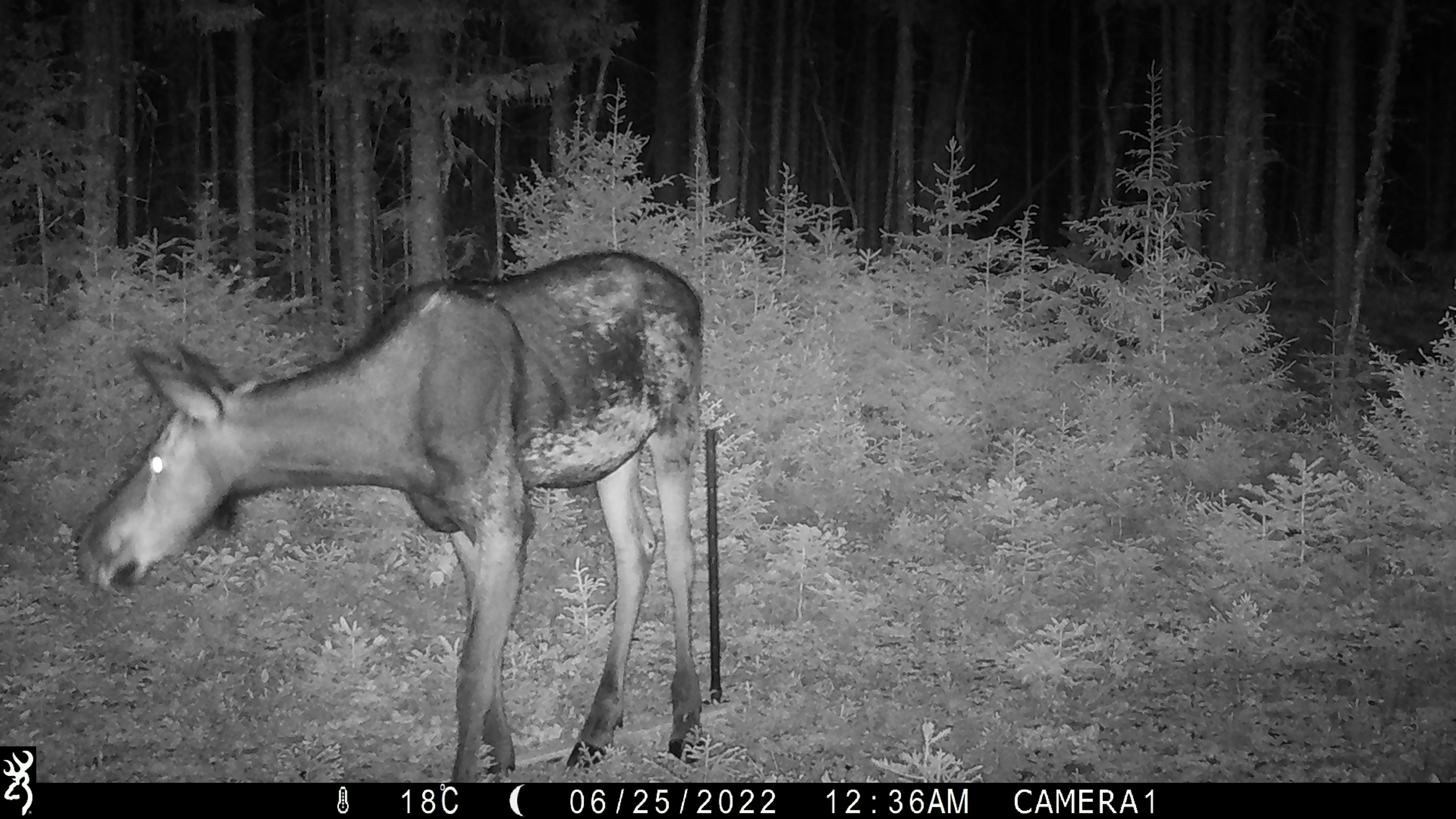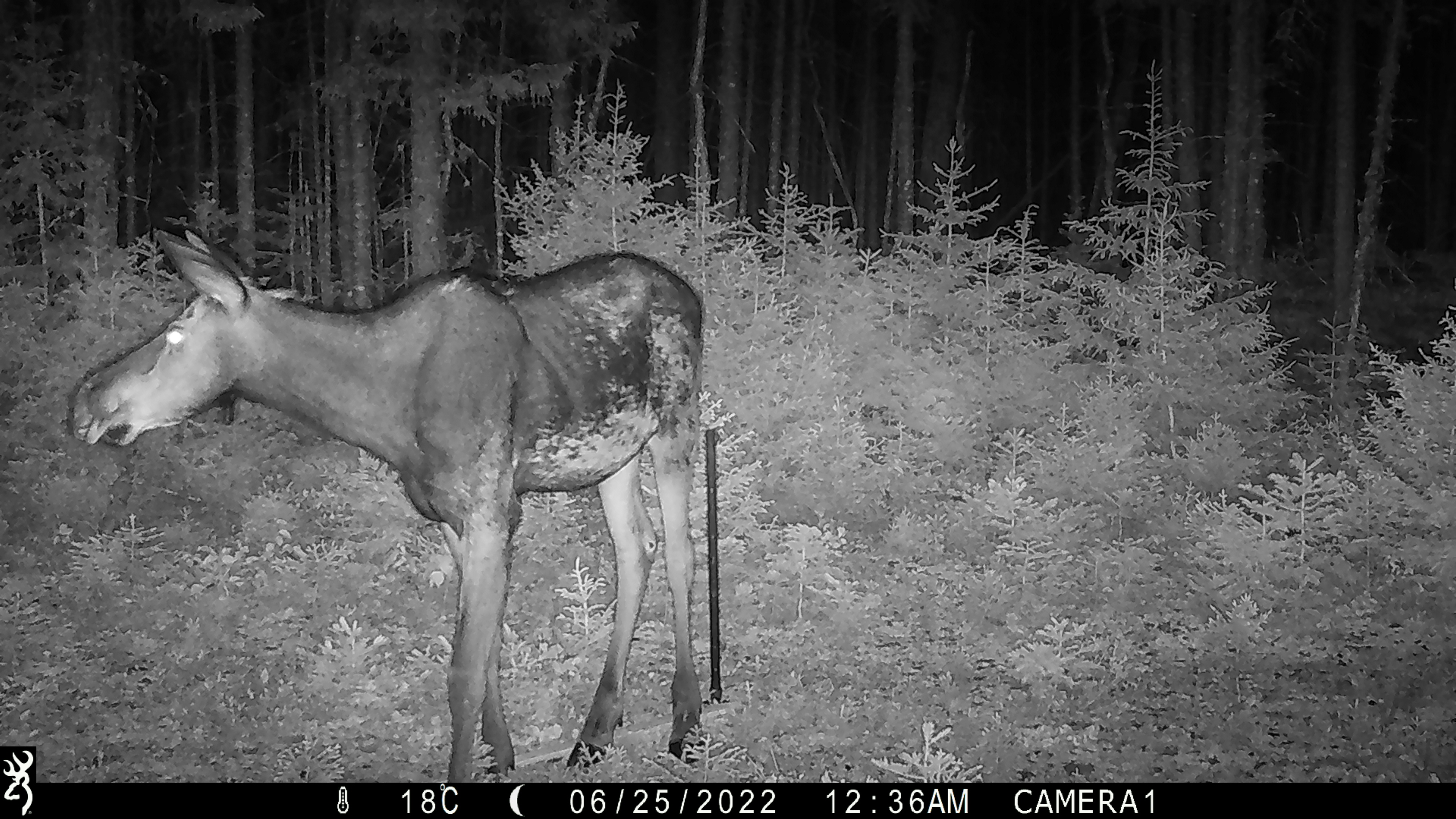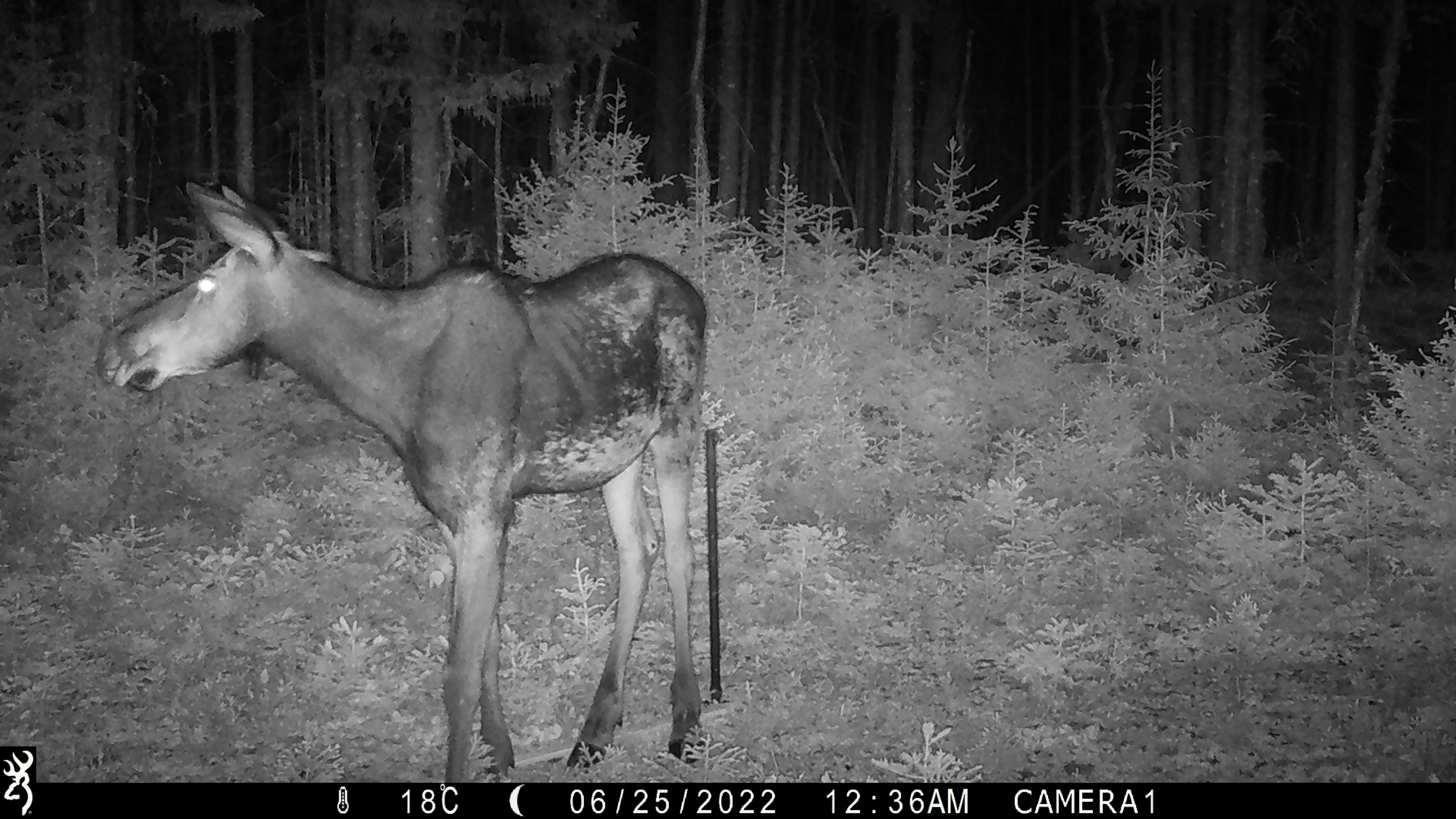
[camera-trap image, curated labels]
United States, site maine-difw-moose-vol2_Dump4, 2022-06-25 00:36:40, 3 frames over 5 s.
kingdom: Animalia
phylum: Chordata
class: Mammalia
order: Artiodactyla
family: Cervidae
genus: Alces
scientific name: Alces alces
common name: moose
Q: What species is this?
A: Moose (Alces alces).